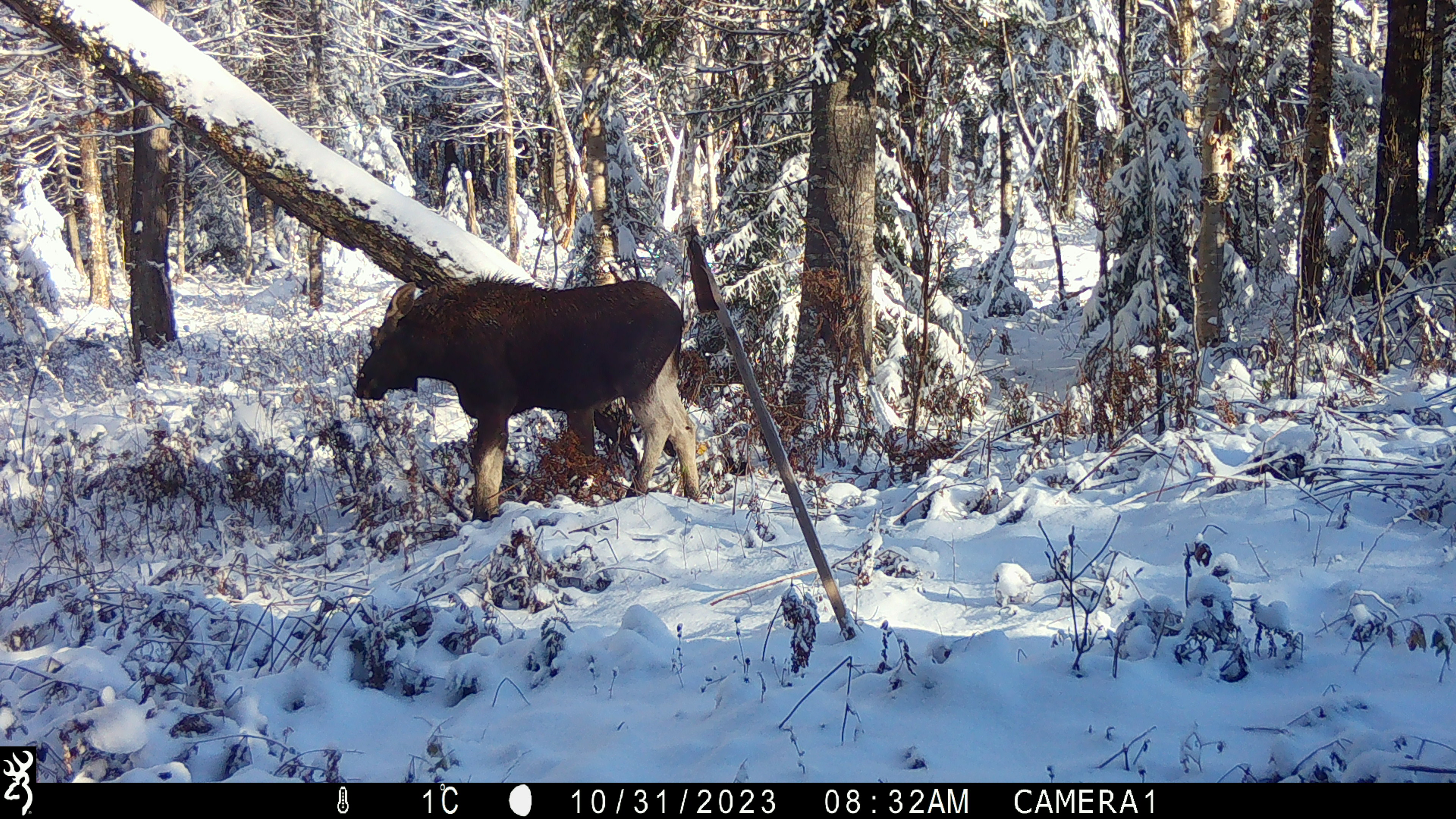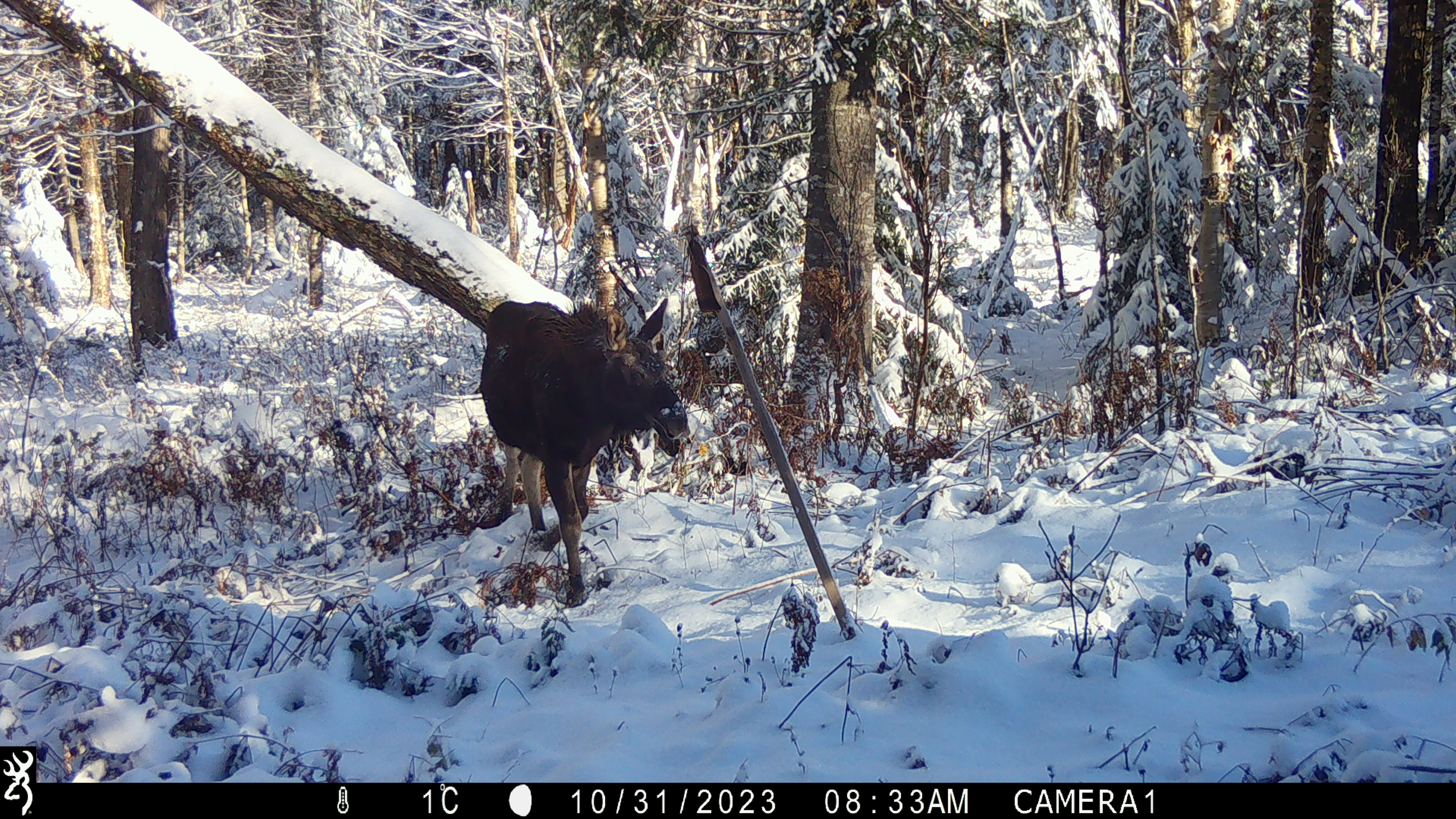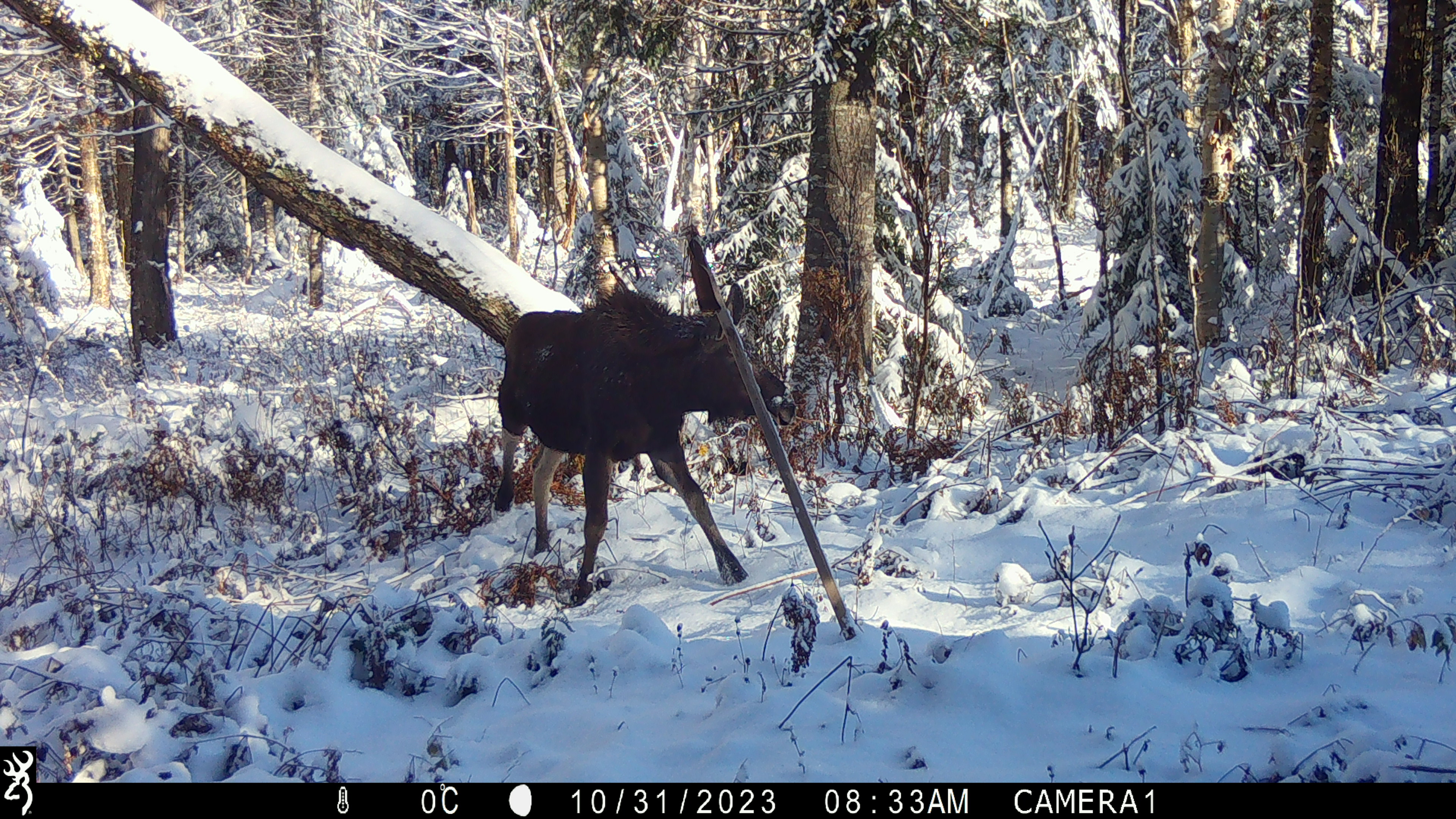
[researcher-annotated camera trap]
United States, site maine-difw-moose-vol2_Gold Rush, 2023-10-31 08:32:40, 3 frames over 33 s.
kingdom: Animalia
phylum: Chordata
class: Mammalia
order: Artiodactyla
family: Cervidae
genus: Alces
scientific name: Alces alces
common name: moose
Moose (Alces alces).